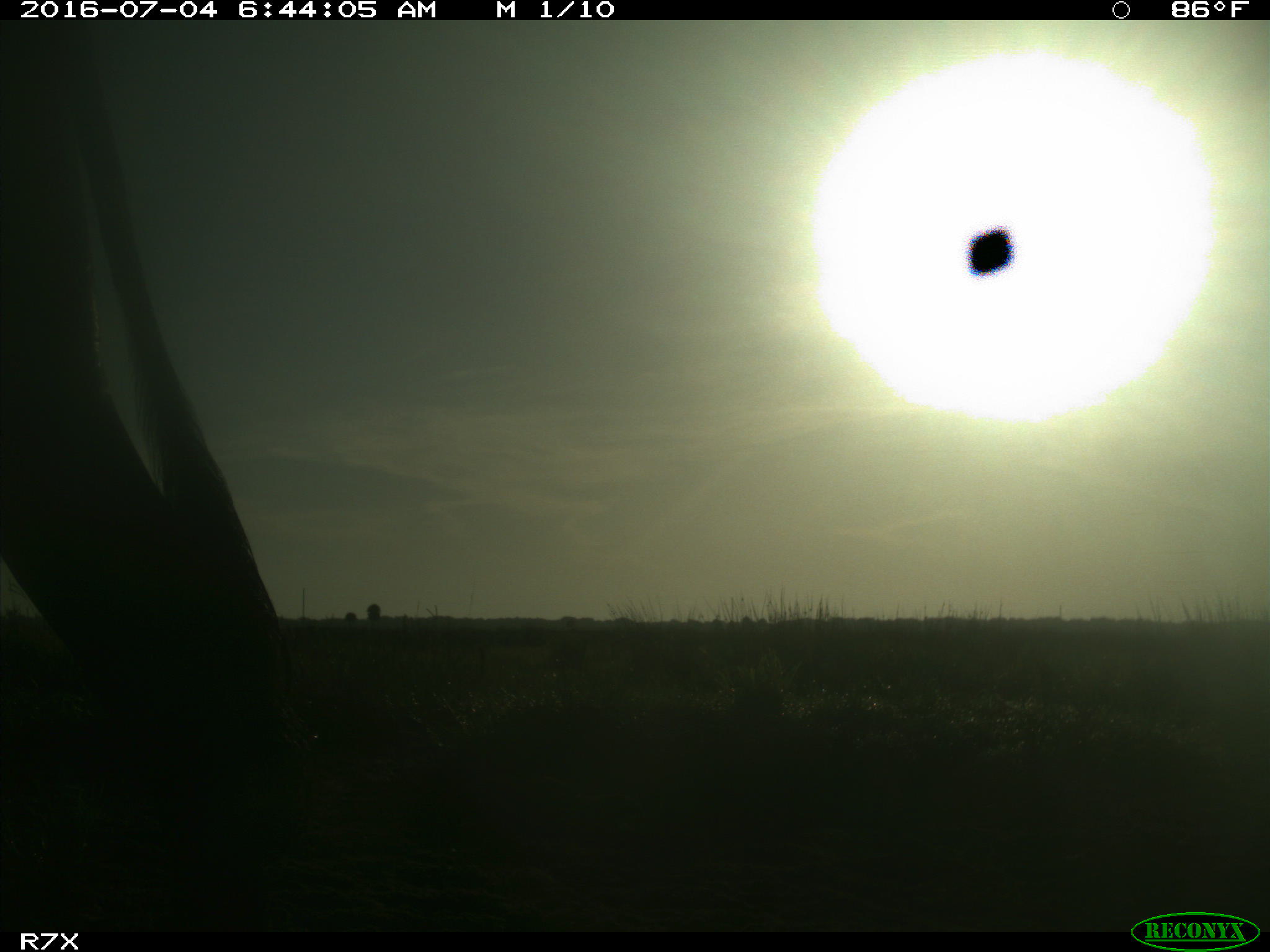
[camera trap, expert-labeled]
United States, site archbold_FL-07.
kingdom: Animalia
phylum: Chordata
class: Mammalia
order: Artiodactyla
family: Bovidae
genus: Bos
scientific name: Bos taurus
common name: domestic cow